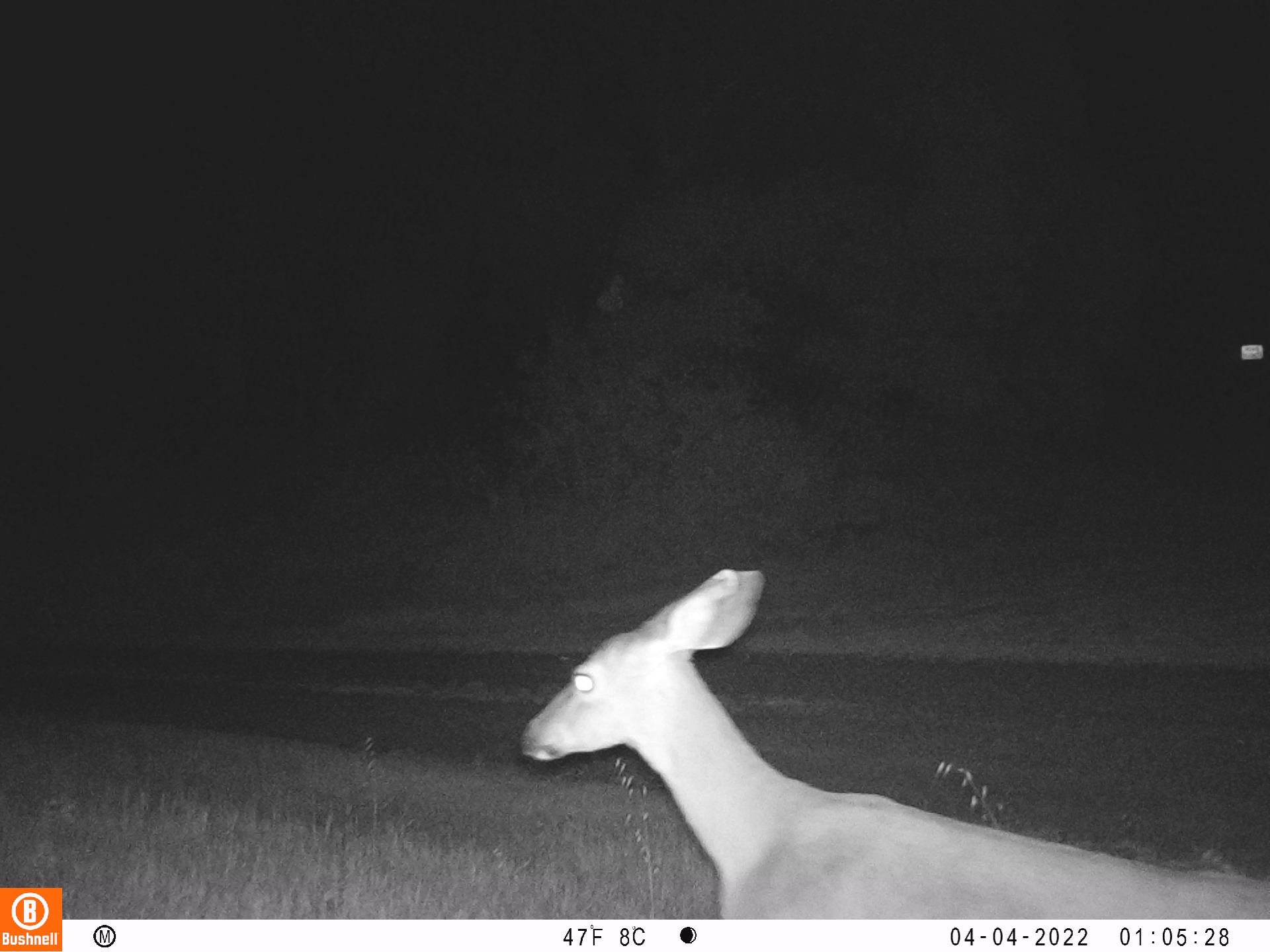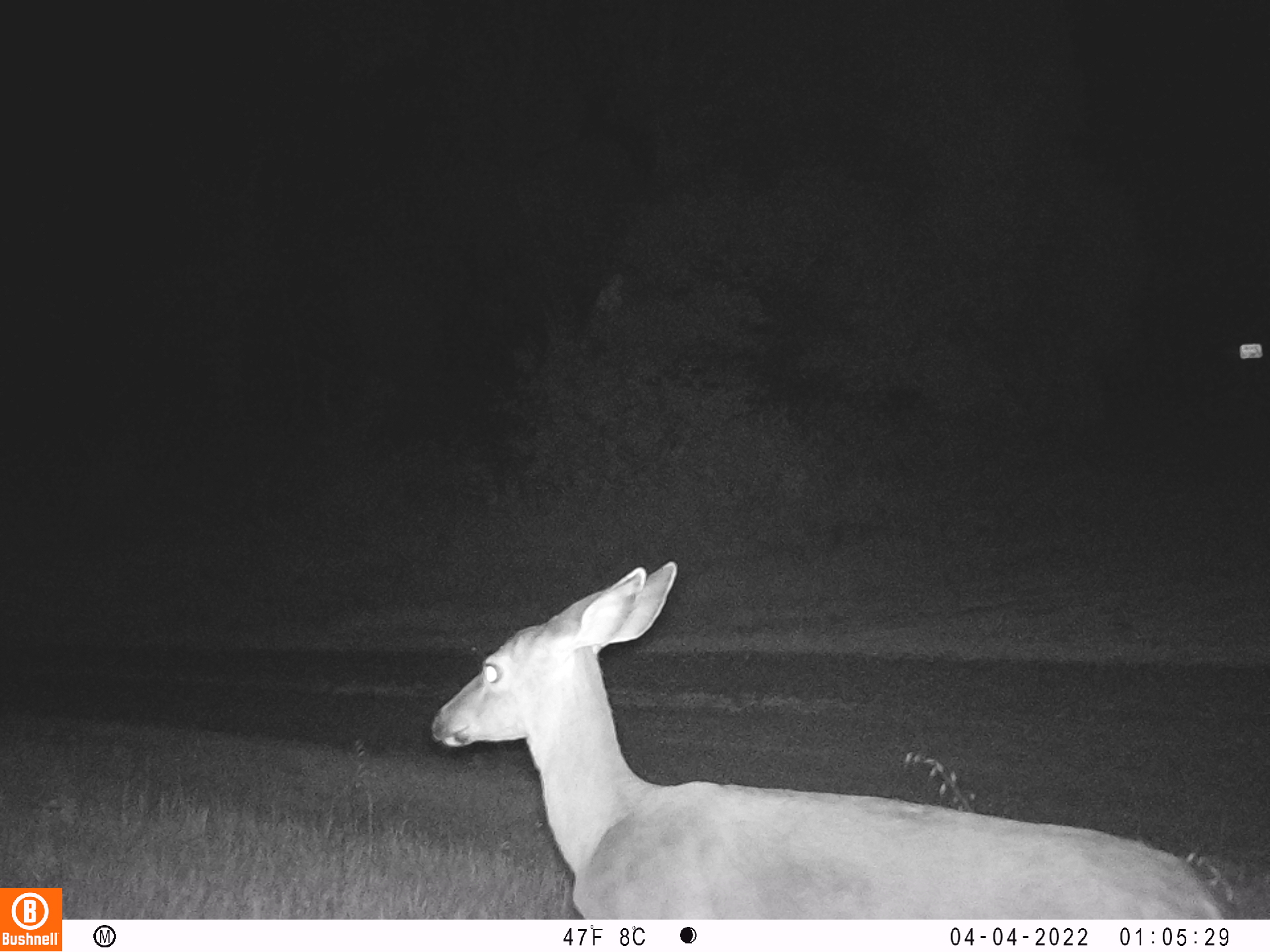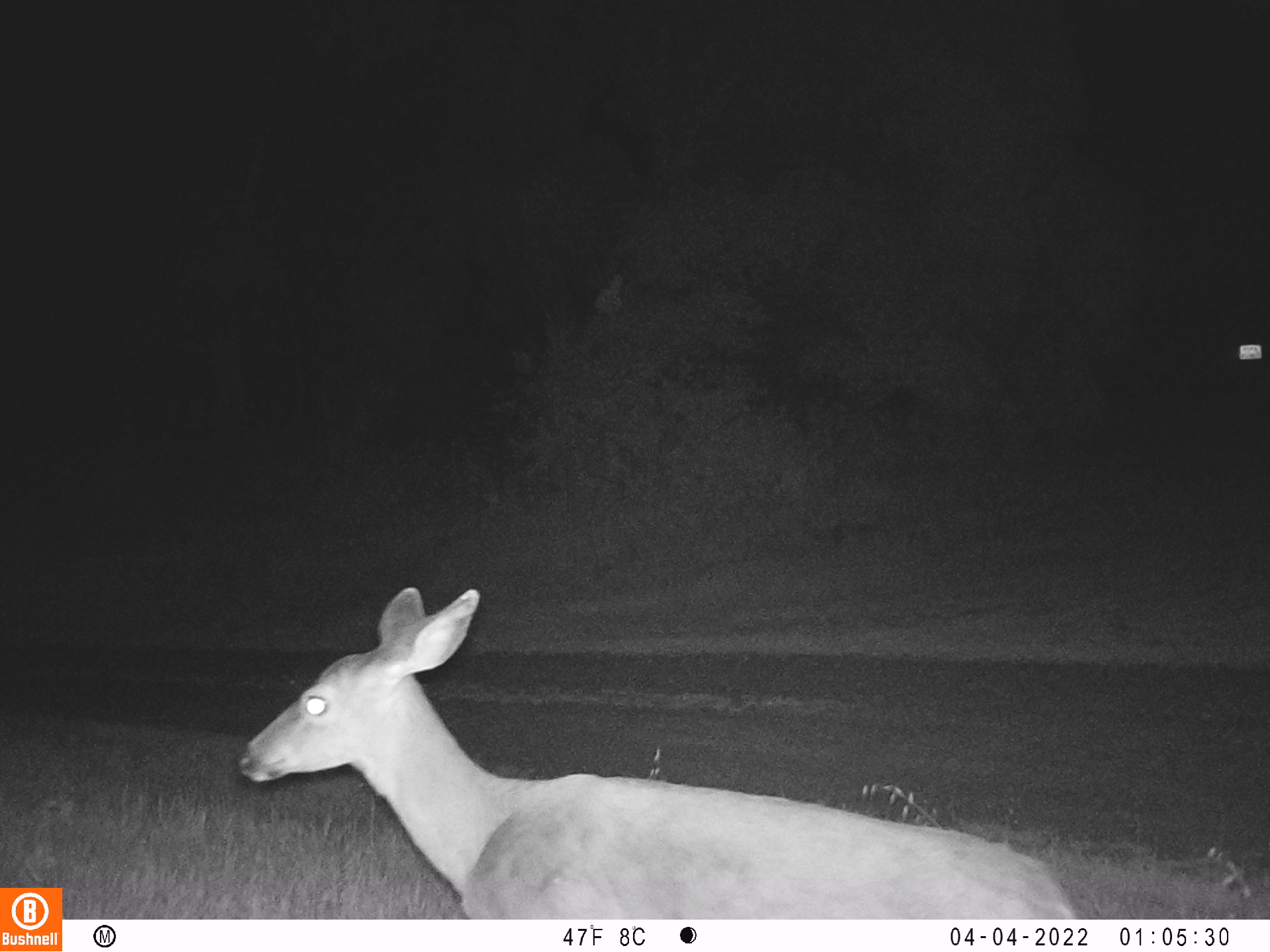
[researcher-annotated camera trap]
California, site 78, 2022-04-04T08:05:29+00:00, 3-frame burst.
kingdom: Animalia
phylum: Chordata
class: Mammalia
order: Artiodactyla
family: Cervidae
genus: Odocoileus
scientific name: Odocoileus hemionus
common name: mule deer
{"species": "mule deer (Odocoileus hemionus)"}